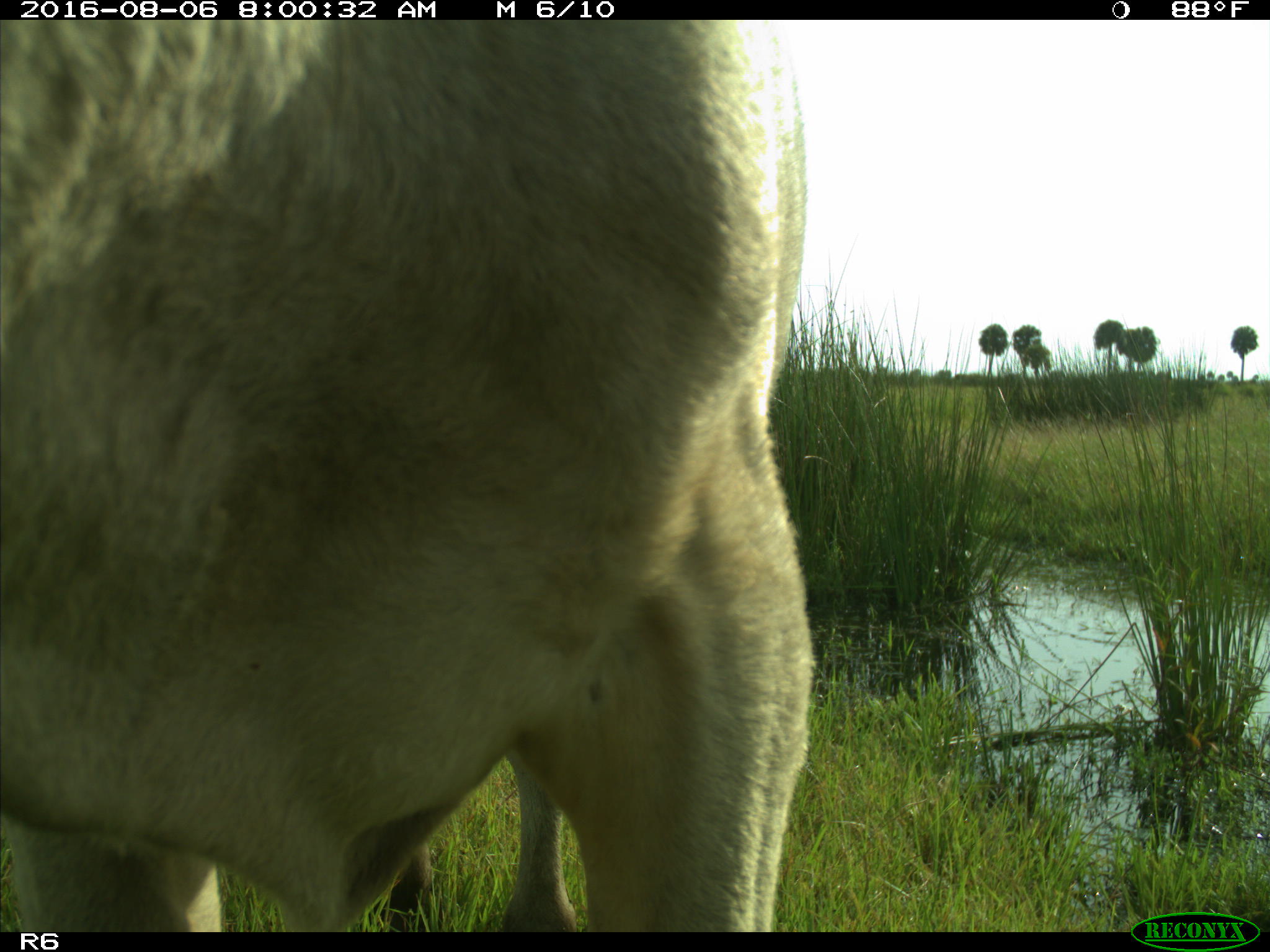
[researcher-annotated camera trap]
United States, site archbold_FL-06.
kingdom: Animalia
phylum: Chordata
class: Mammalia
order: Artiodactyla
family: Bovidae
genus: Bos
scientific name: Bos taurus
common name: domestic cow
Bos taurus (domestic cow).